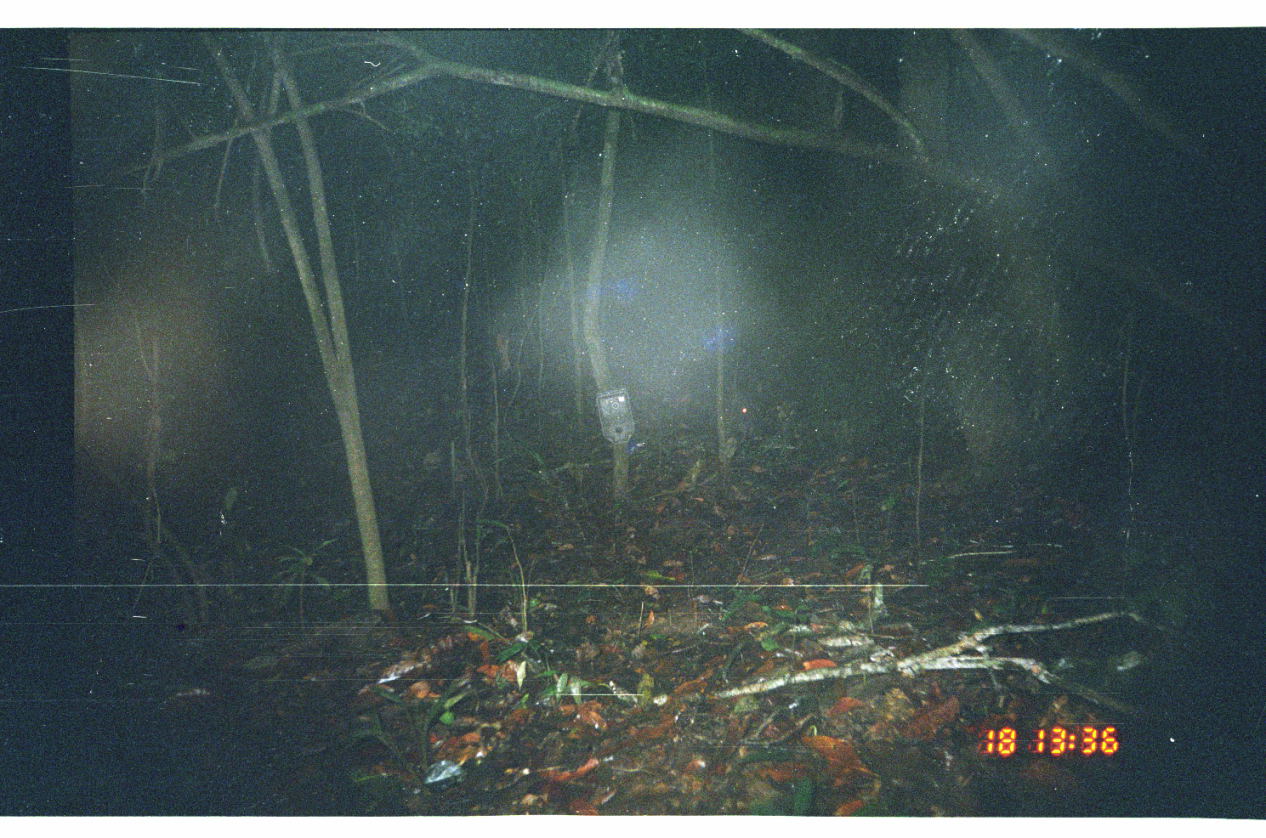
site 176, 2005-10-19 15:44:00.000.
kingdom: Animalia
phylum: Chordata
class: Mammalia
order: Artiodactyla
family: Tayassuidae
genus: Pecari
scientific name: Pecari tajacu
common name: collared peccary